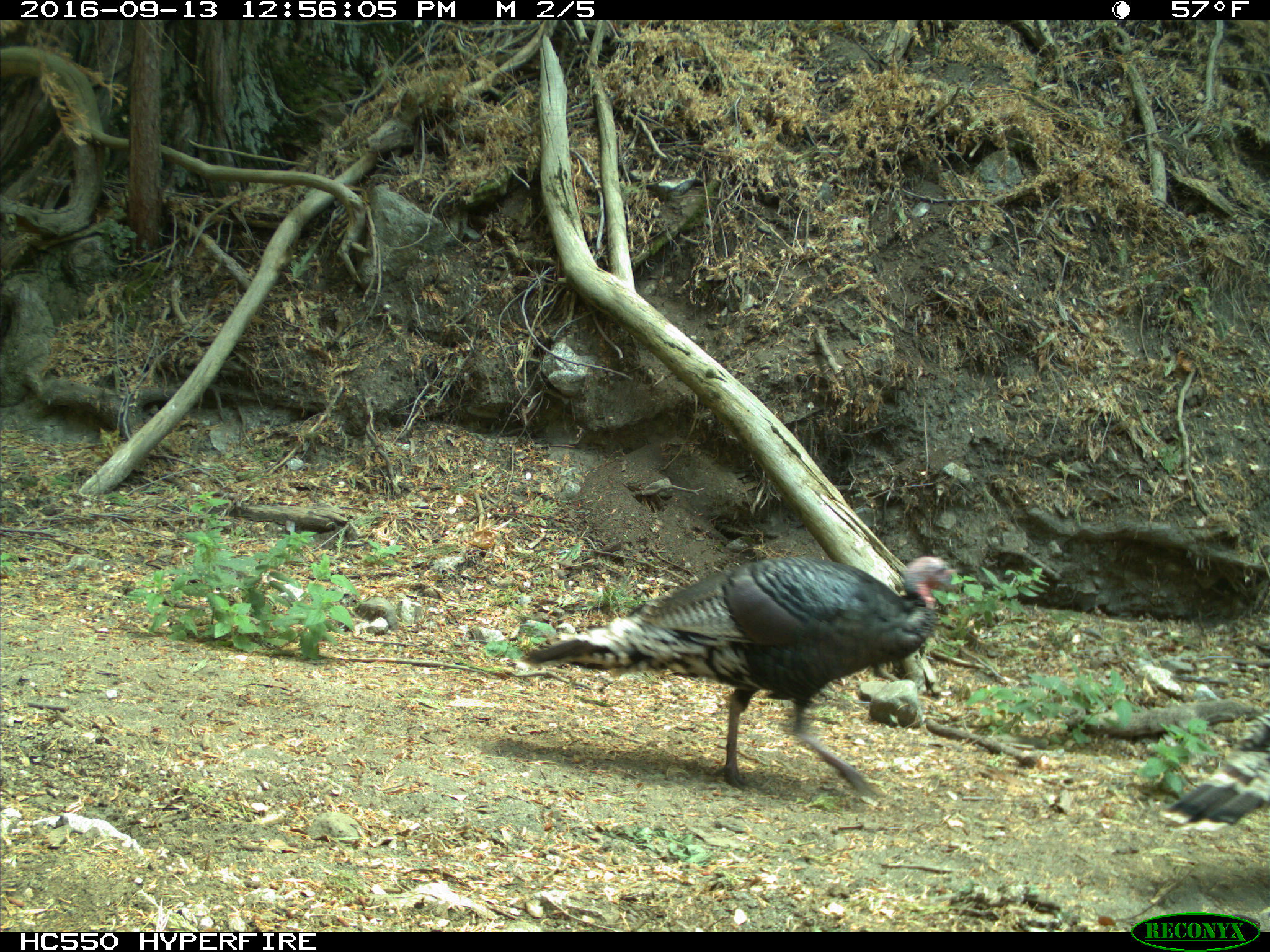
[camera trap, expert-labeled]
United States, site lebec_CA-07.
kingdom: Animalia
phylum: Chordata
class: Aves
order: Galliformes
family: Phasianidae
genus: Meleagris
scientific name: Meleagris gallopavo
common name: wild turkey